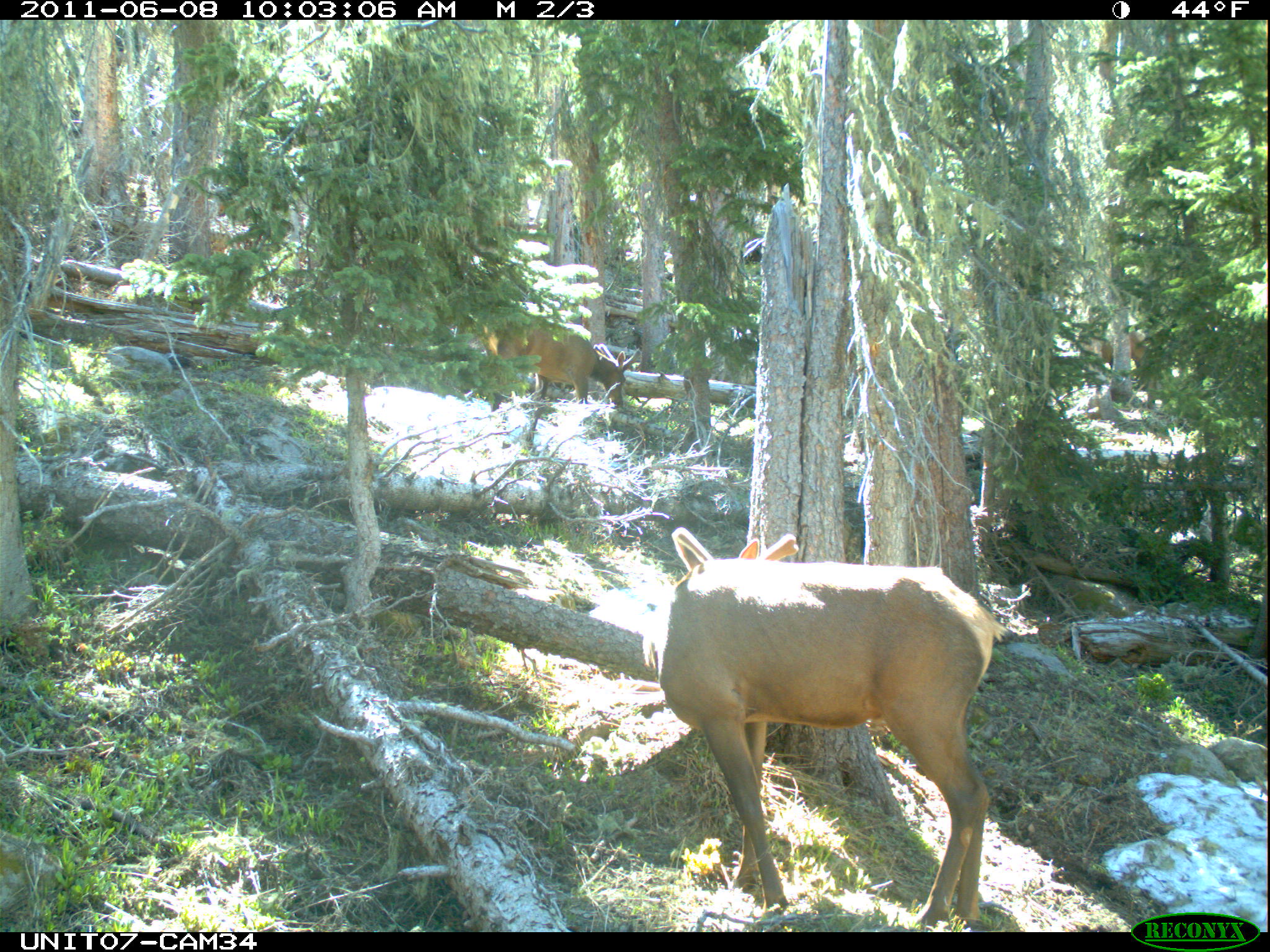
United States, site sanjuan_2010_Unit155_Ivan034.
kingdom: Animalia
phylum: Chordata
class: Mammalia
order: Artiodactyla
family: Cervidae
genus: Cervus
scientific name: Cervus elaphus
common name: red deer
Cervus elaphus (red deer).